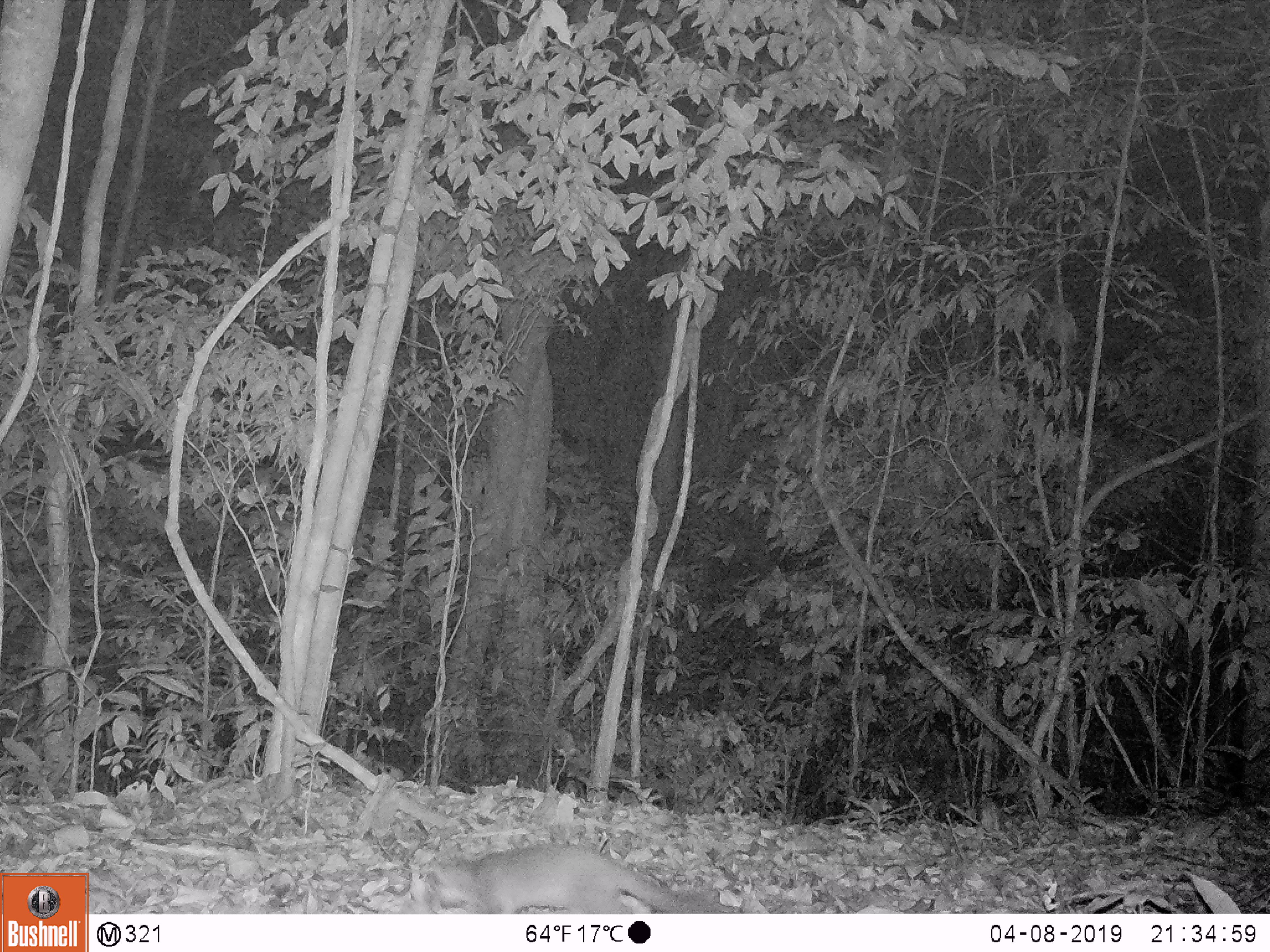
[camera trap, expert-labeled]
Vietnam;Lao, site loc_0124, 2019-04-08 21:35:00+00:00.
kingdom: Animalia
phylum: Chordata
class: Mammalia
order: Carnivora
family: Mustelidae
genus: Melogale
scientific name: Melogale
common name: ferret badger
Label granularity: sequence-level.